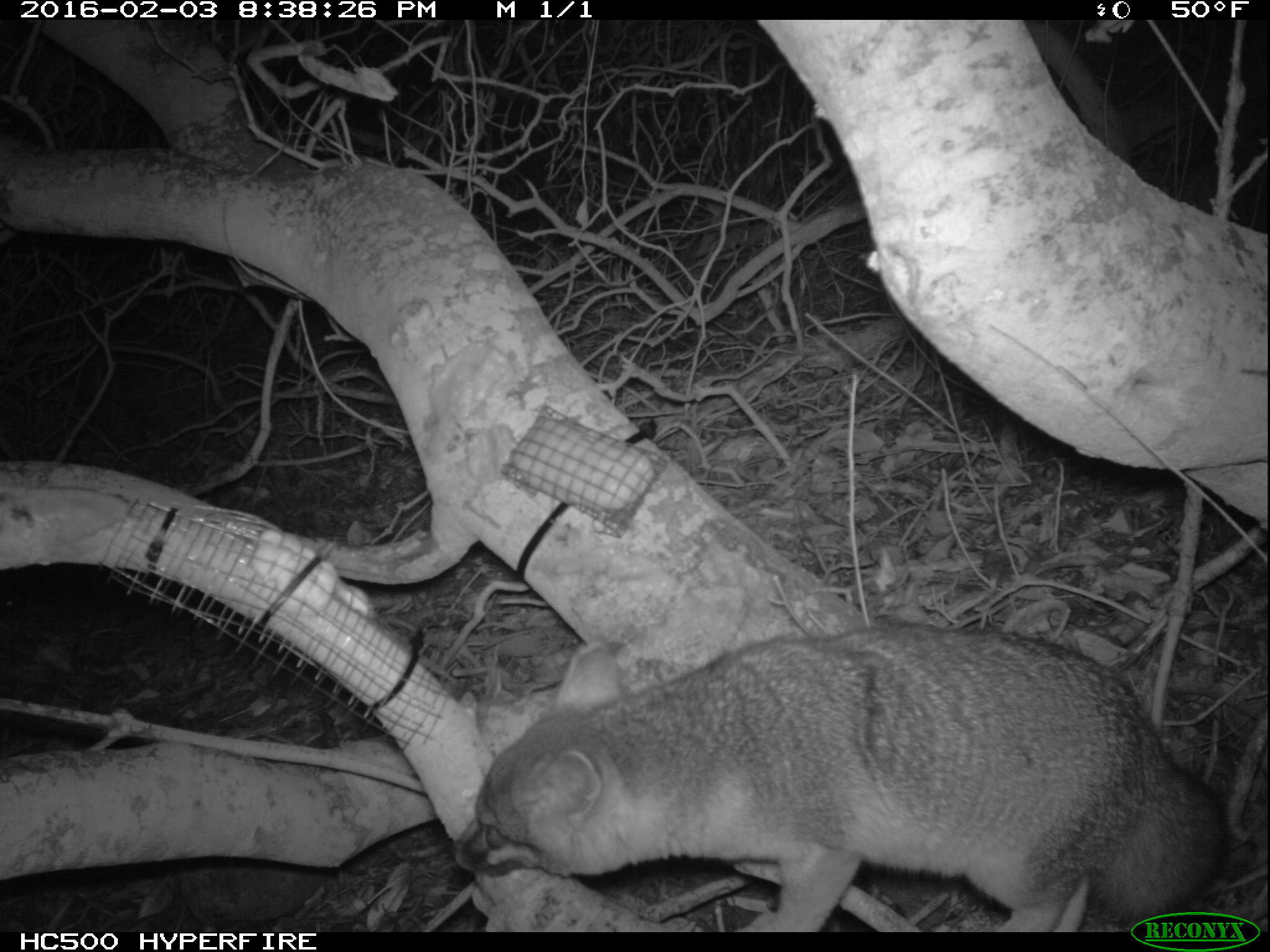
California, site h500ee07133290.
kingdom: Animalia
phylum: Chordata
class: Mammalia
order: Carnivora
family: Canidae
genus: Urocyon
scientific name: Urocyon littoralis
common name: island fox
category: fox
Fox (island fox) (Urocyon littoralis).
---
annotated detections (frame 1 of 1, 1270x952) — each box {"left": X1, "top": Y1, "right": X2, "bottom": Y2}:
fox: {"left": 446, "top": 624, "right": 1229, "bottom": 932}